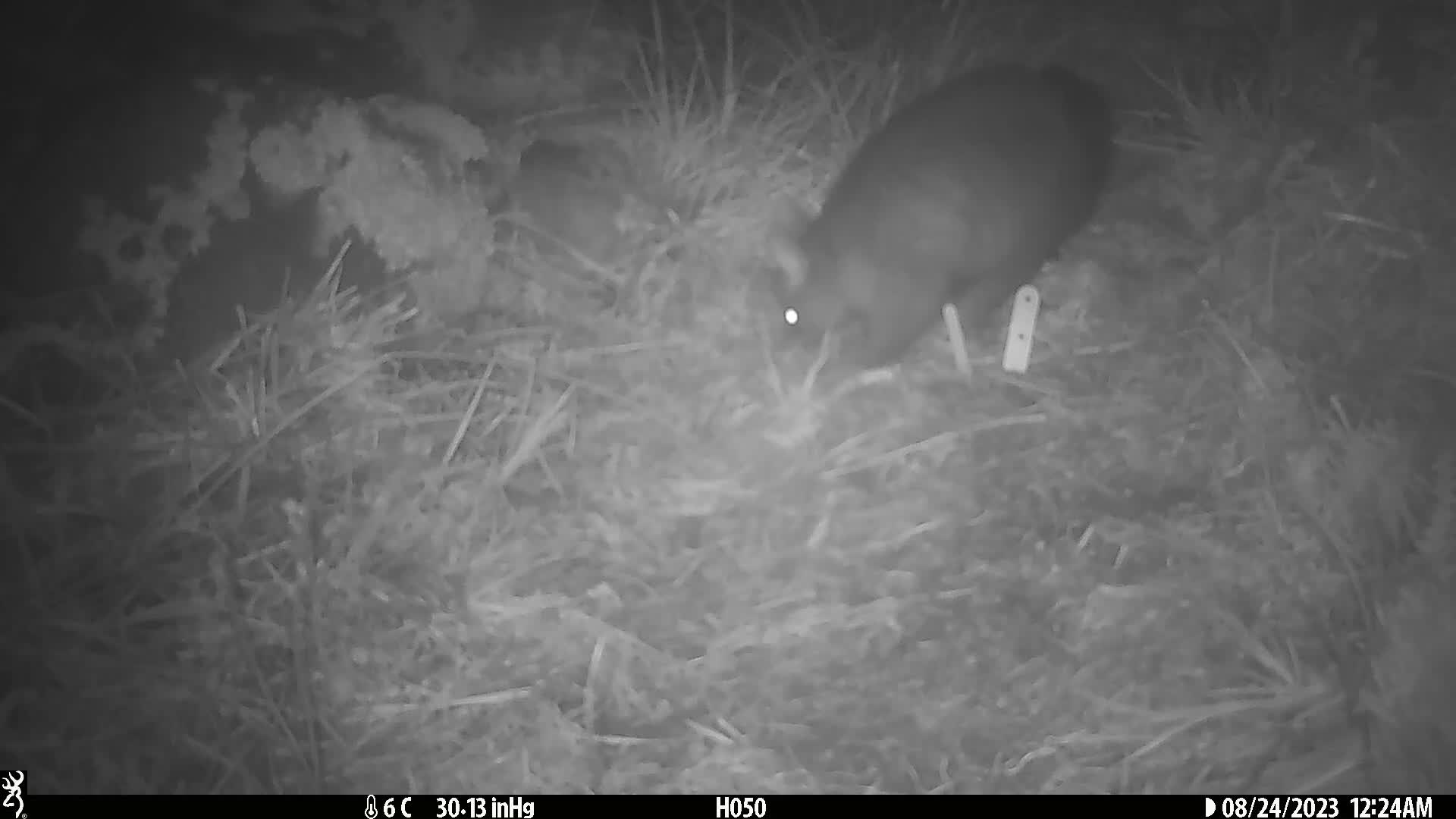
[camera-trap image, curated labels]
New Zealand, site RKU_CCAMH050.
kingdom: Animalia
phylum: Chordata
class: Mammalia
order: Diprotodontia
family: Phalangeridae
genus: Trichosurus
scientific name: Trichosurus vulpecula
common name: common brushtail possum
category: possum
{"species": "possum (common brushtail possum) (Trichosurus vulpecula)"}